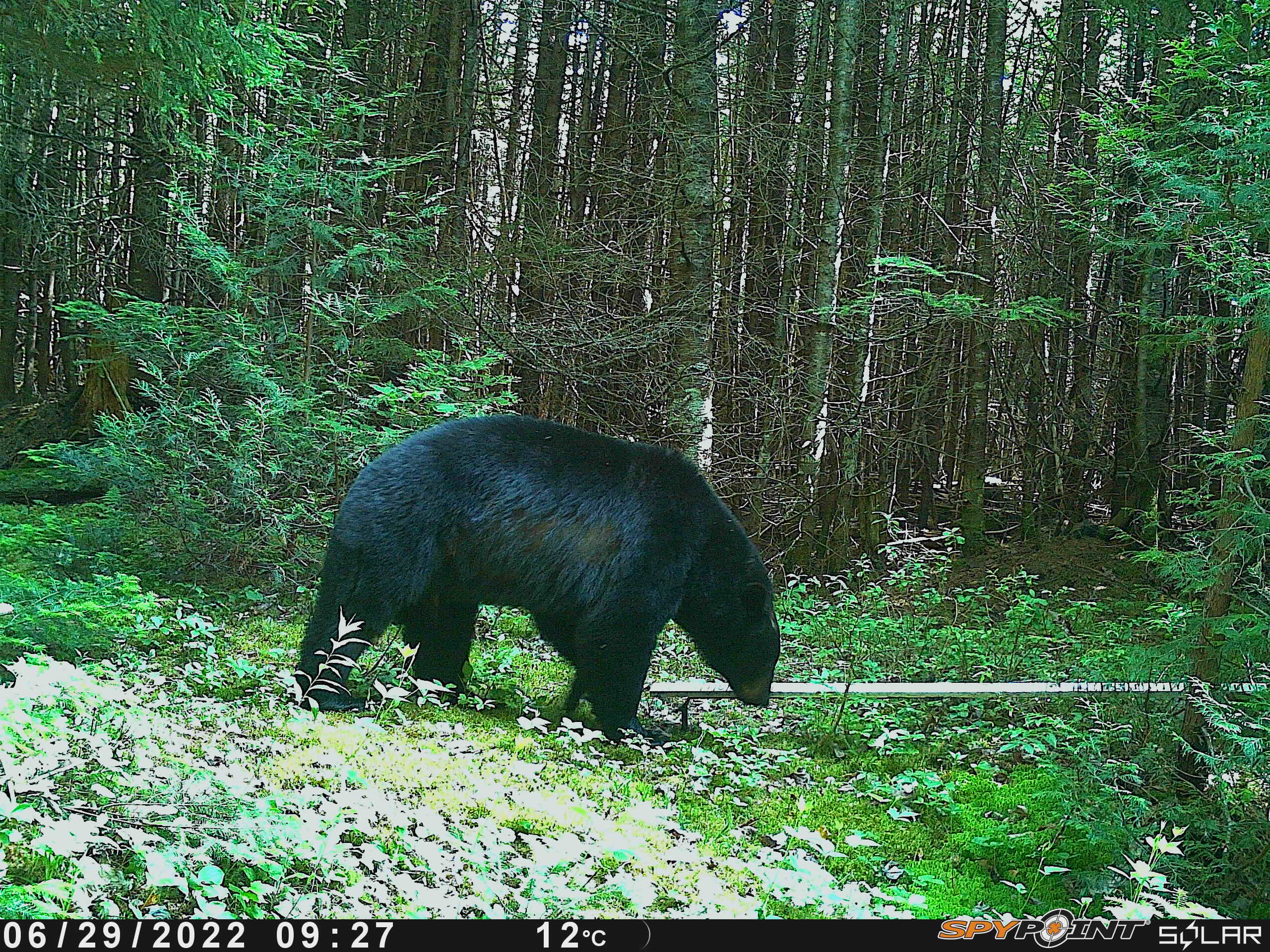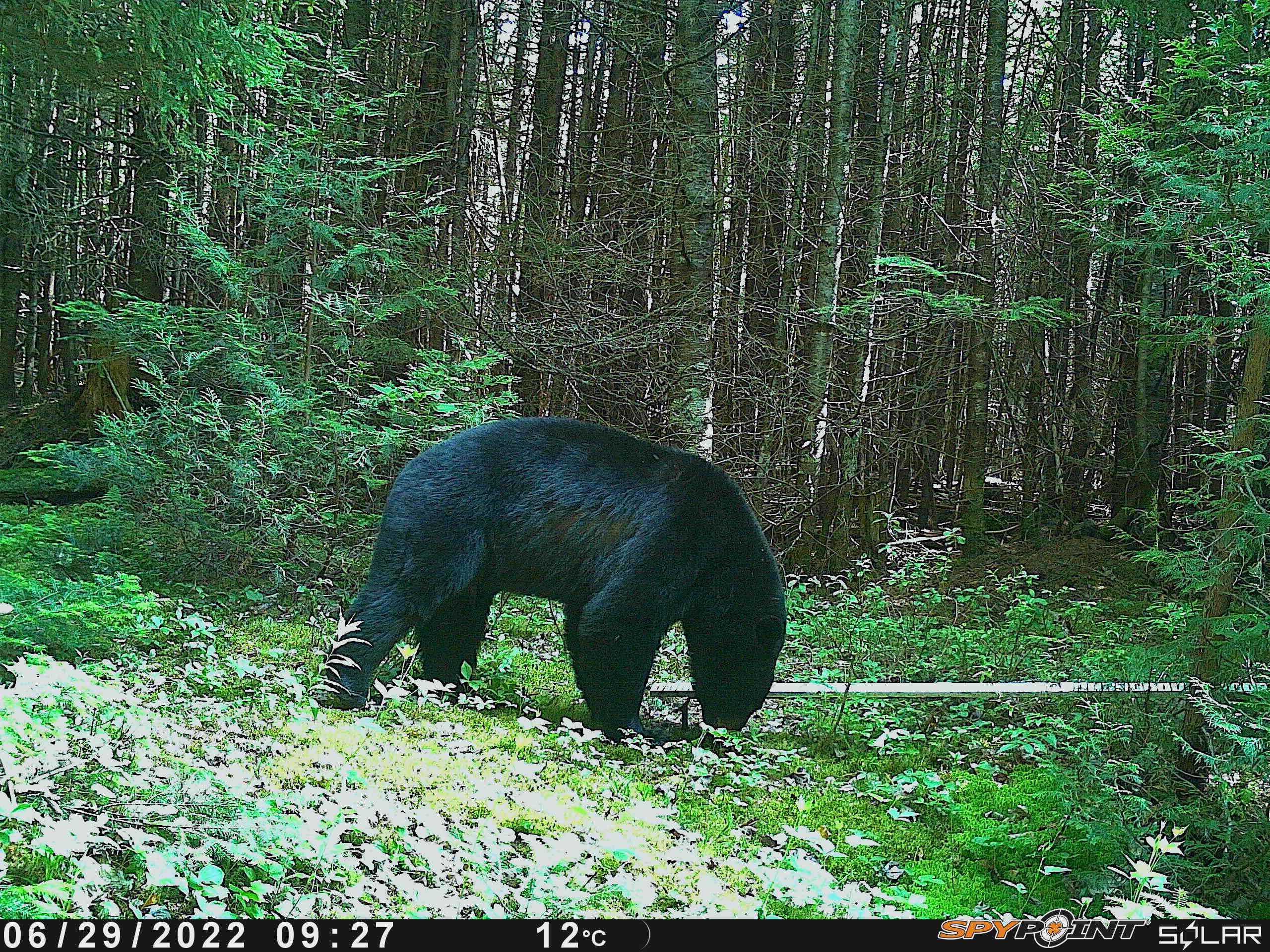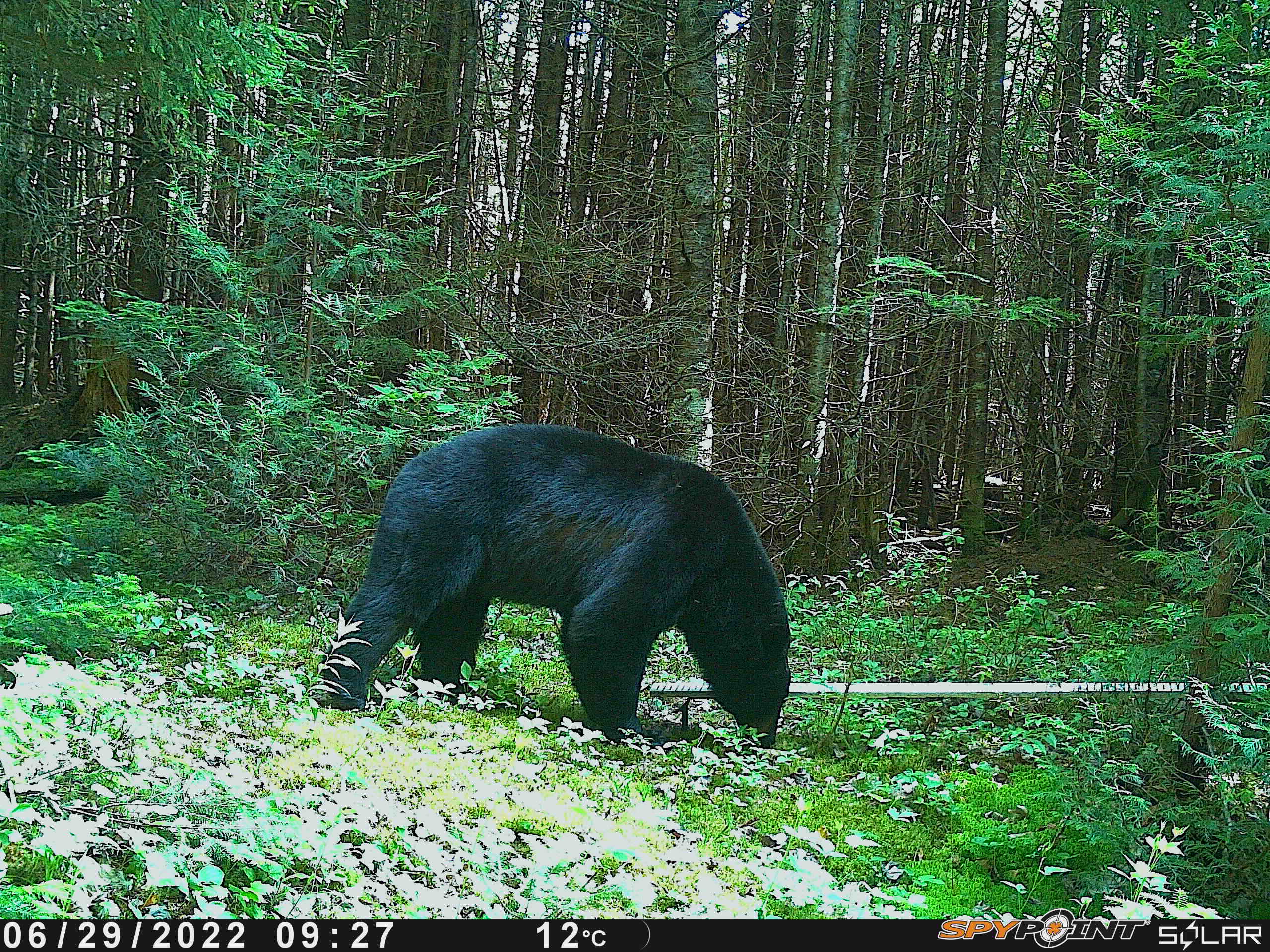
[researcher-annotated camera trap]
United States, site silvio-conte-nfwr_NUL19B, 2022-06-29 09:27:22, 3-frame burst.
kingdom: Animalia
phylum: Chordata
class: Mammalia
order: Carnivora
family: Ursidae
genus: Ursus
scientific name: Ursus americanus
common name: black bear